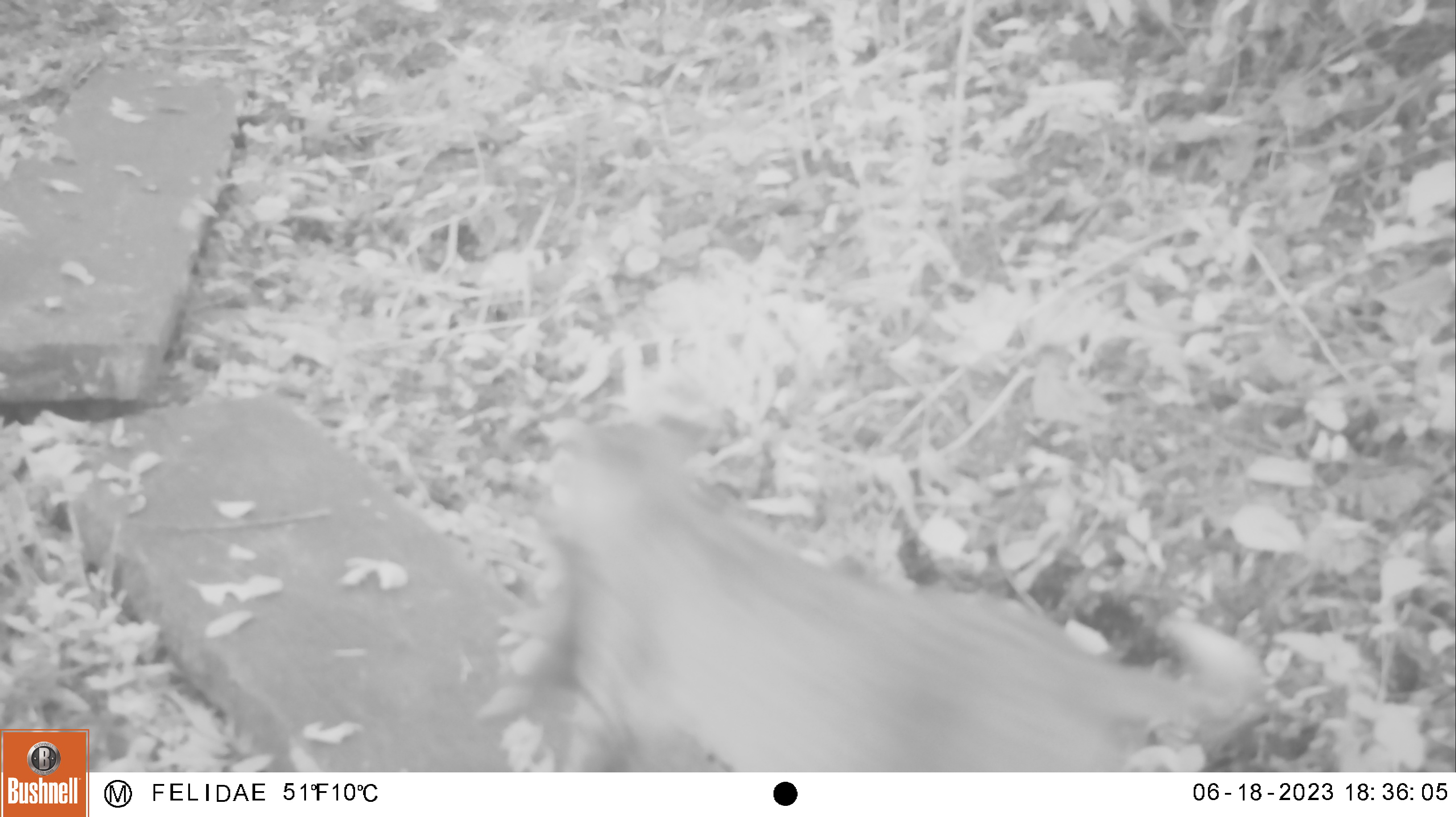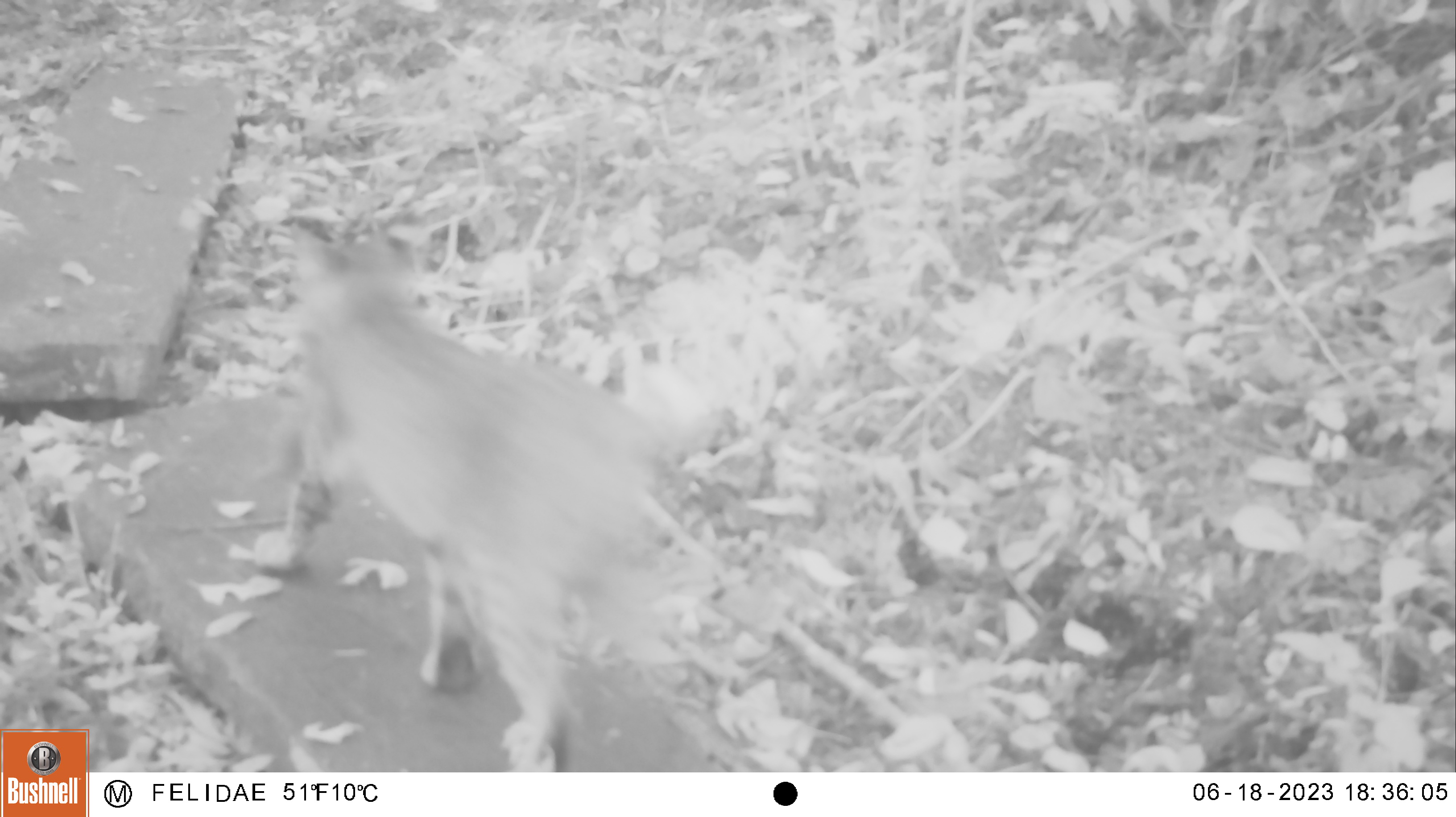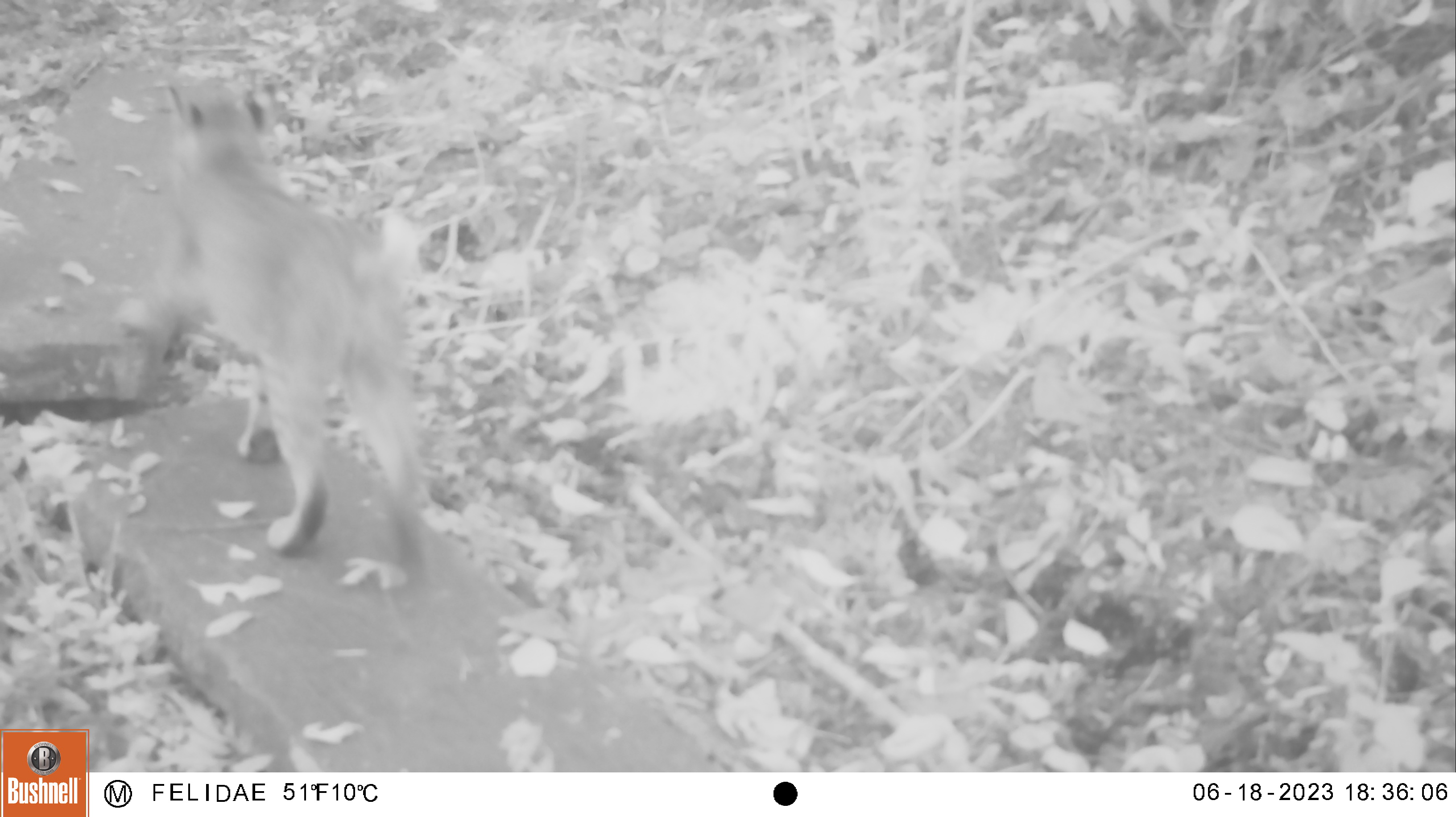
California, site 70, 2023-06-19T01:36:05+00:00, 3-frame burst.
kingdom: Animalia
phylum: Chordata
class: Mammalia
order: Carnivora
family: Felidae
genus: Lynx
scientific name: Lynx rufus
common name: bobcat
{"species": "bobcat (Lynx rufus)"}